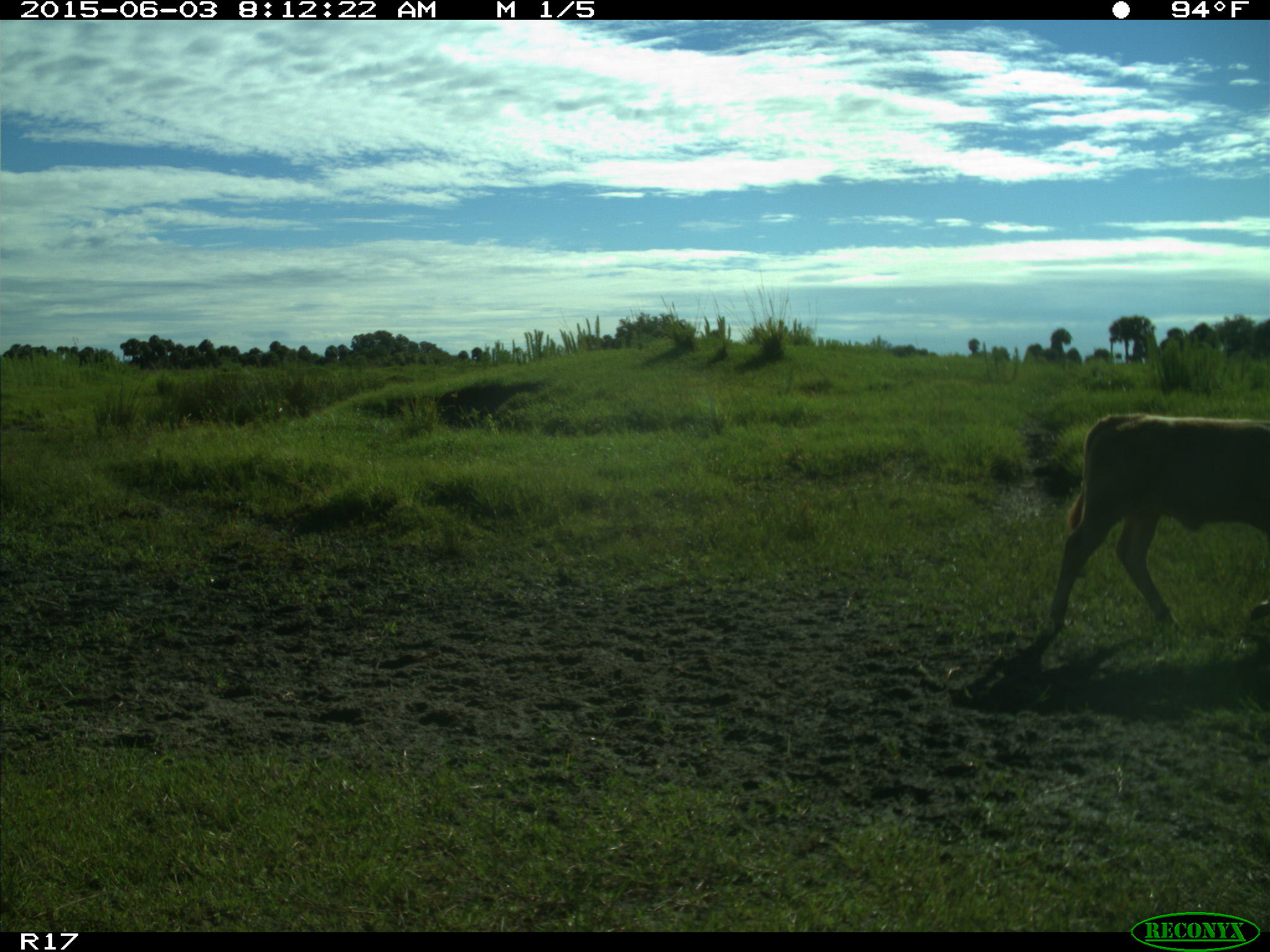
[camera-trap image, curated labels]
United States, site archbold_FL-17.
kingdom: Animalia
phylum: Chordata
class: Mammalia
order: Artiodactyla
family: Bovidae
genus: Bos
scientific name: Bos taurus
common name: domestic cow